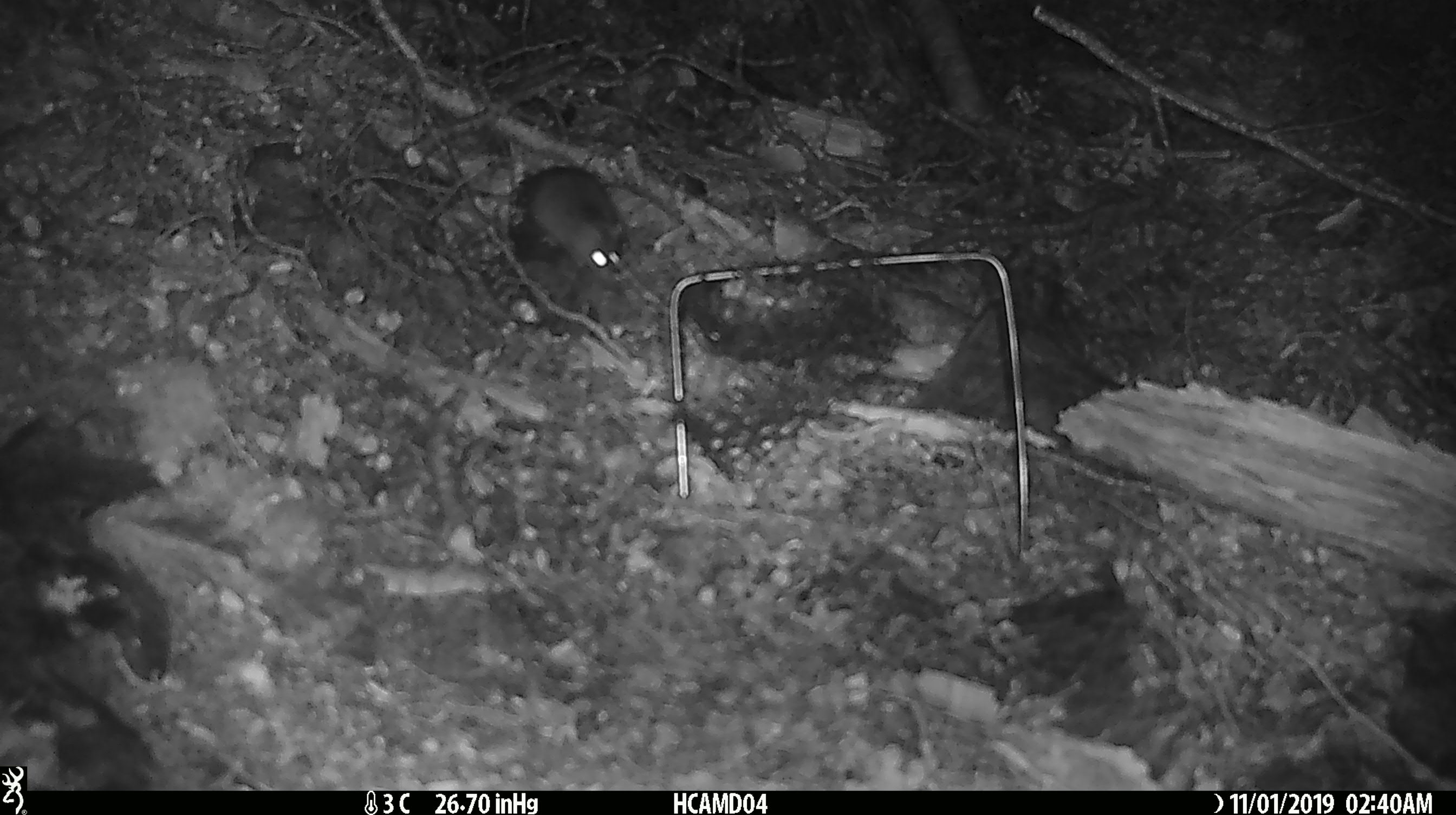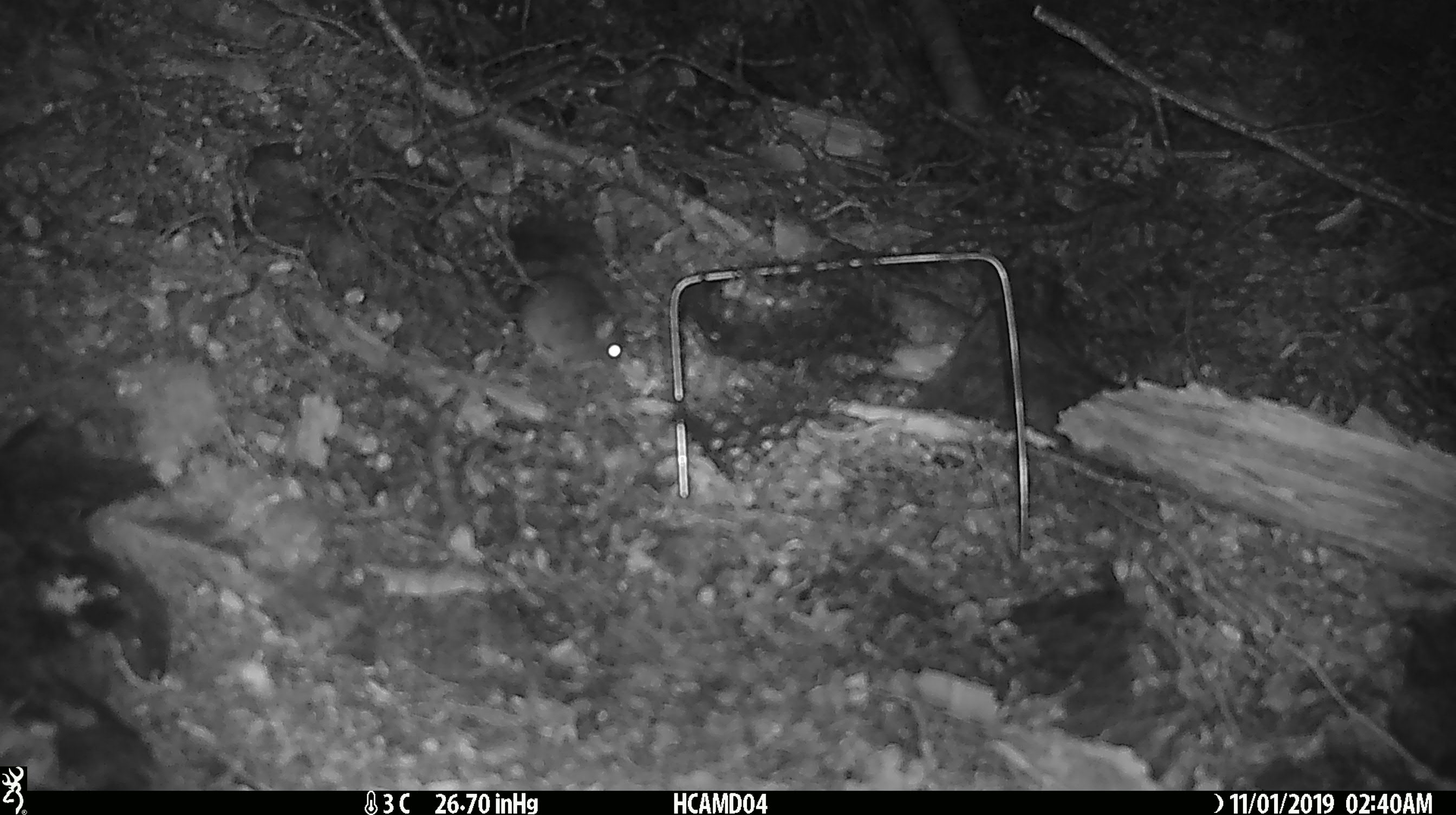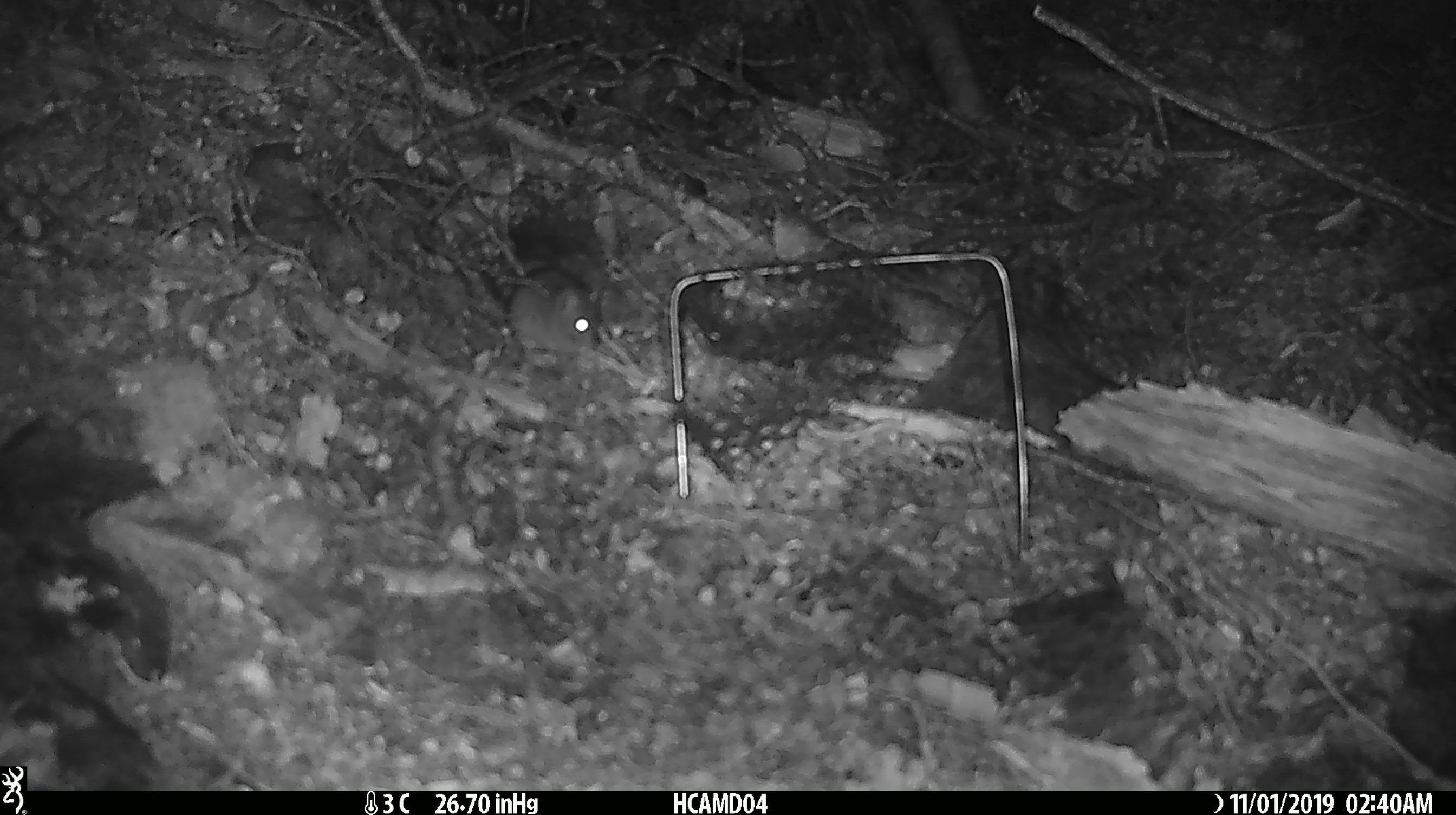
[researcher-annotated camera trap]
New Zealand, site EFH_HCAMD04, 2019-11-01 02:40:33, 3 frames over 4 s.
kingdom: Animalia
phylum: Chordata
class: Mammalia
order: Rodentia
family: Muridae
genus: Mus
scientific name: Mus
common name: mouse